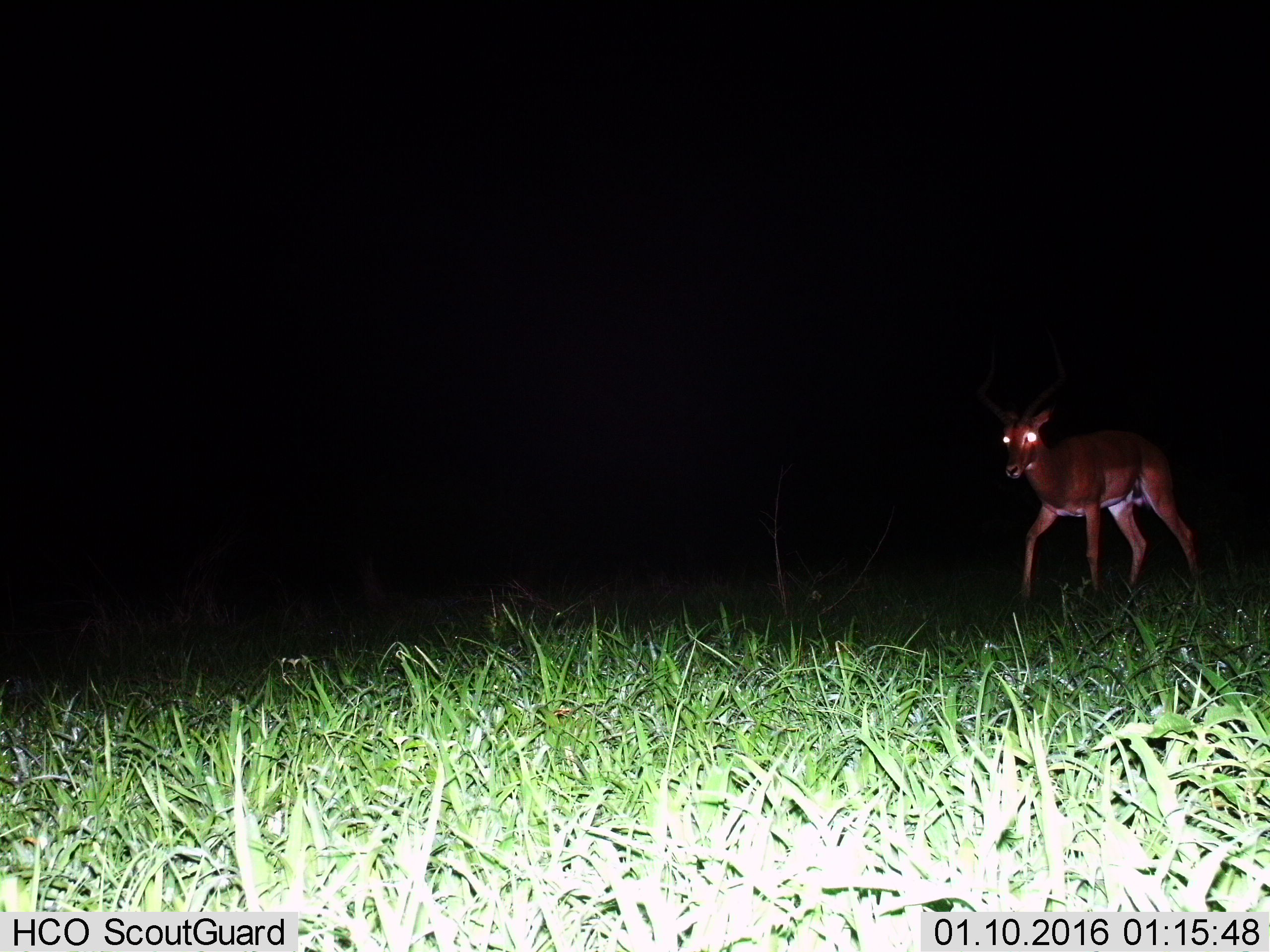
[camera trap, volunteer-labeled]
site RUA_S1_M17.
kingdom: Animalia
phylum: Chordata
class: Mammalia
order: Artiodactyla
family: Bovidae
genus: Aepyceros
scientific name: Aepyceros melampus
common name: impala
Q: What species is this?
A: Impala (Aepyceros melampus).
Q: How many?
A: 1.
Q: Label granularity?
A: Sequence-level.